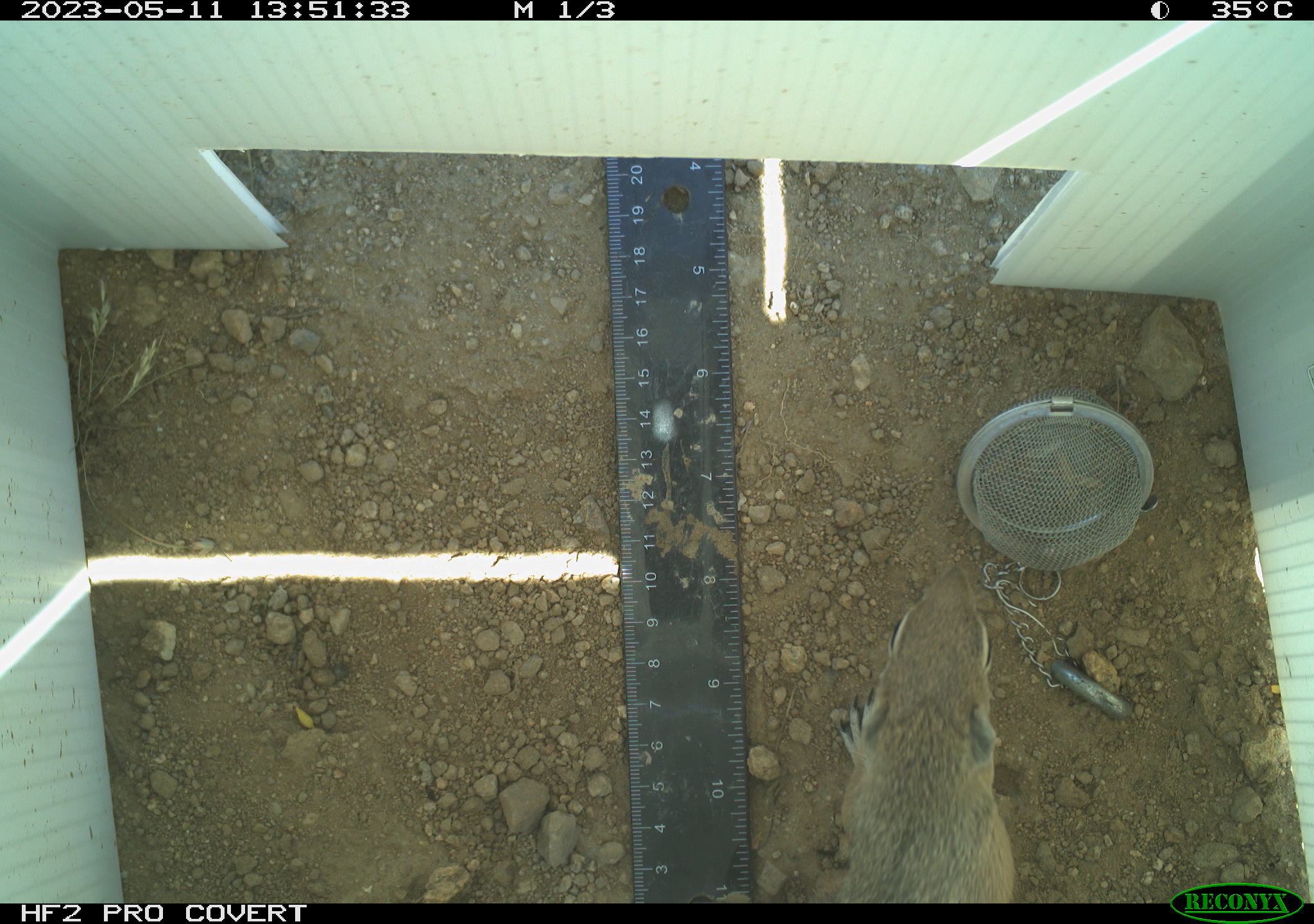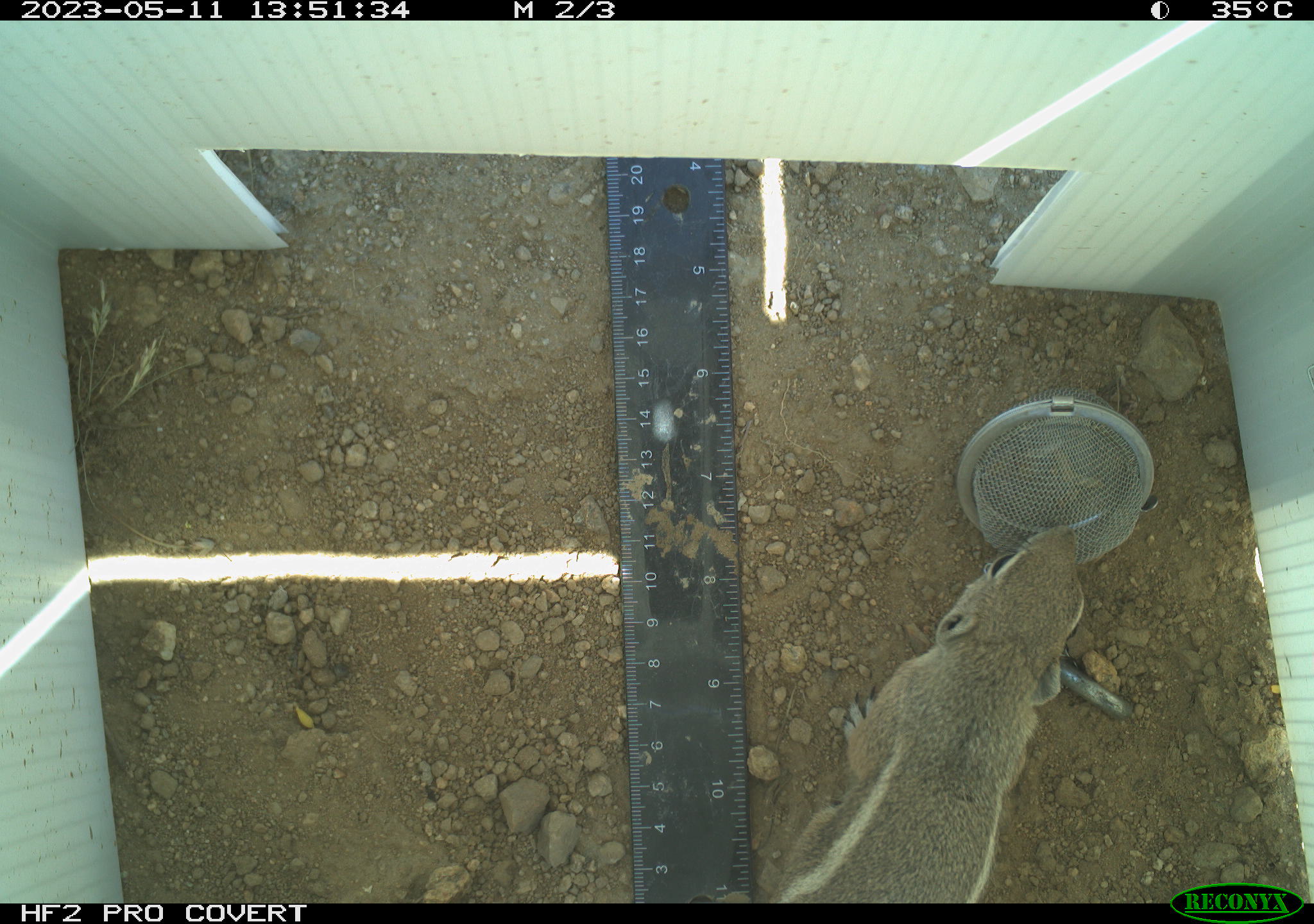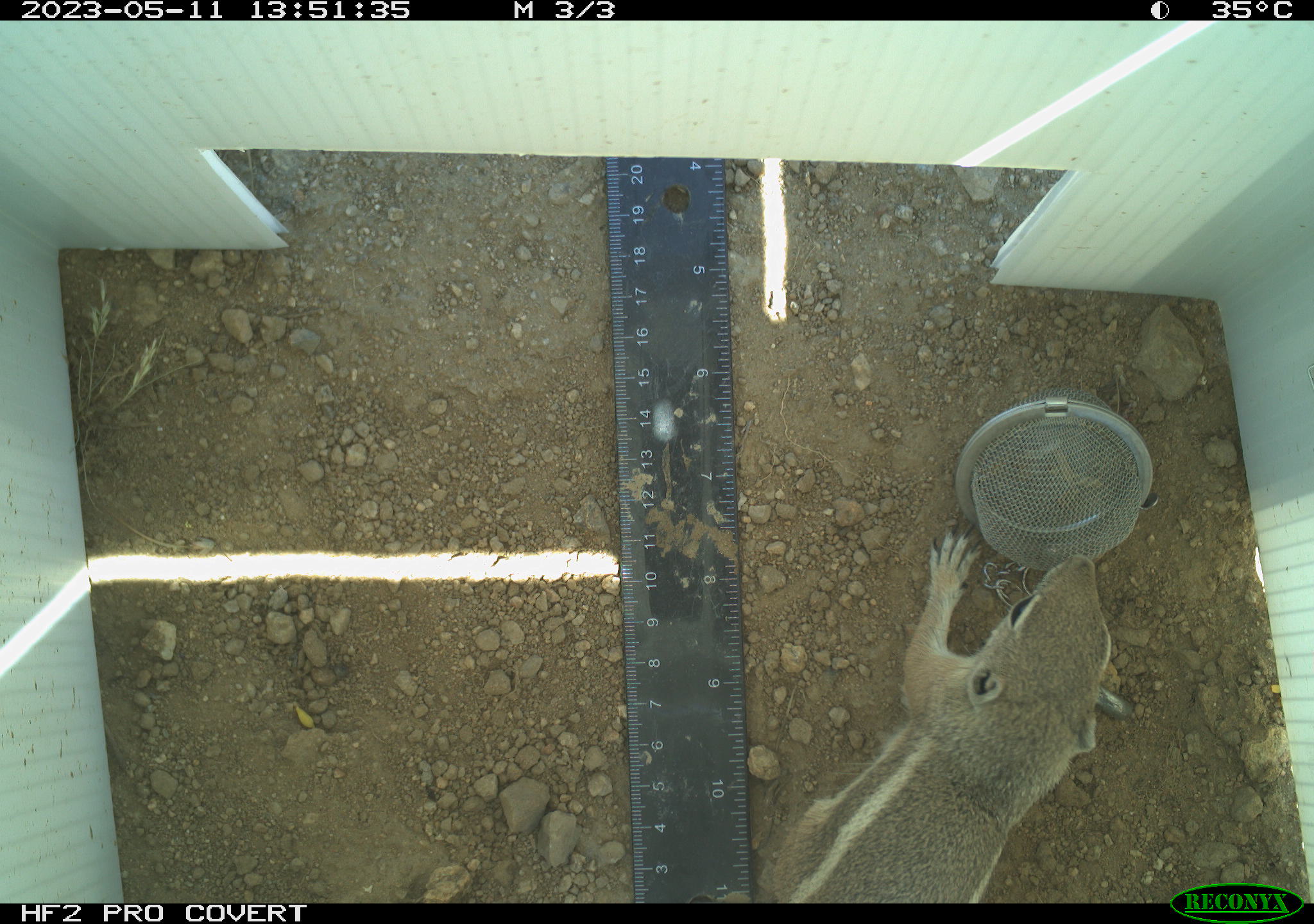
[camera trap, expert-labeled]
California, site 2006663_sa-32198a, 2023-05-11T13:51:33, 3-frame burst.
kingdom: Animalia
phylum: Chordata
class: Mammalia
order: Rodentia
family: Sciuridae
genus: Ammospermophilus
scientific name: Ammospermophilus leucurus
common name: white-tailed antelope squirrel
White-tailed antelope squirrel (Ammospermophilus leucurus).